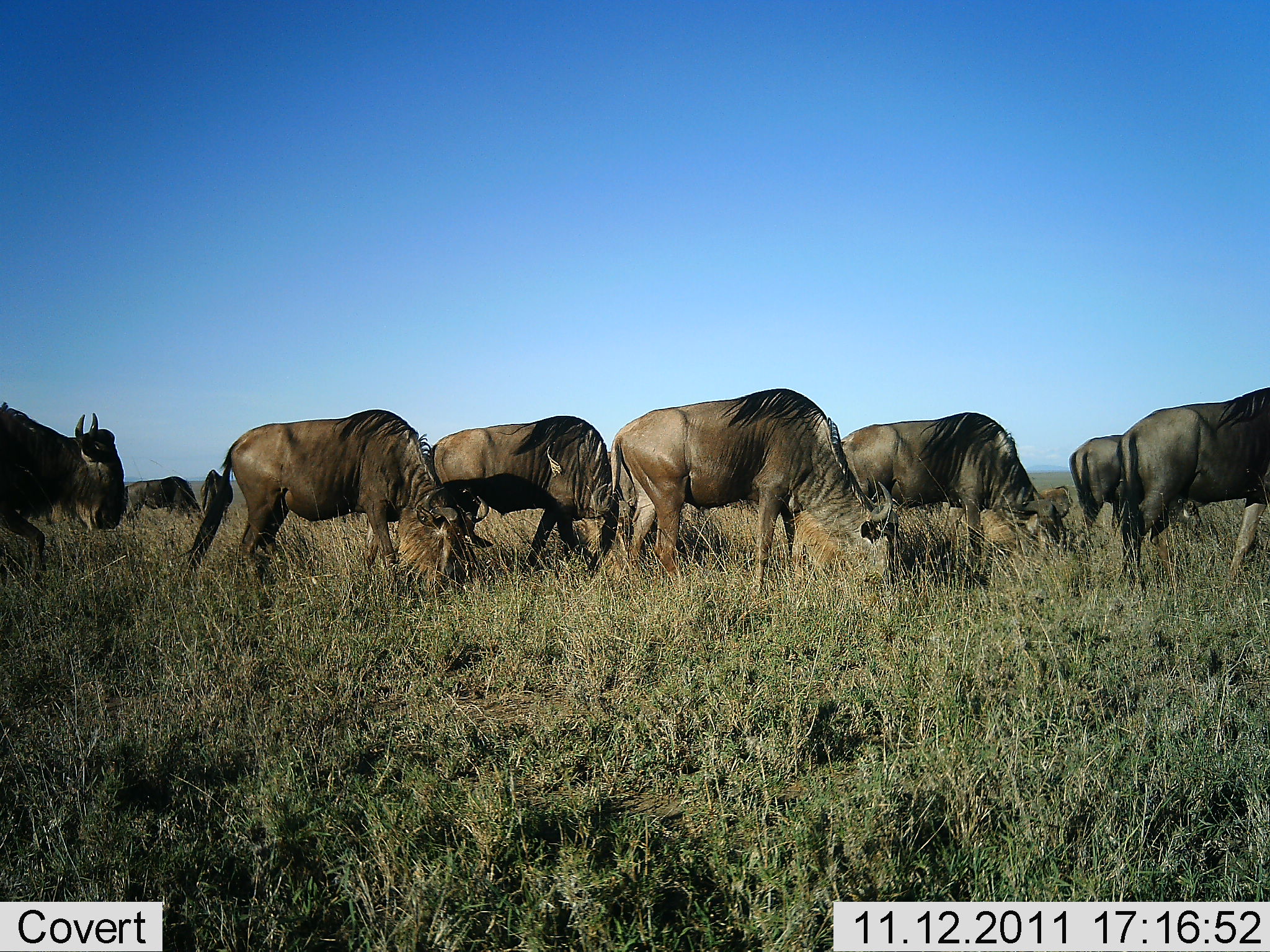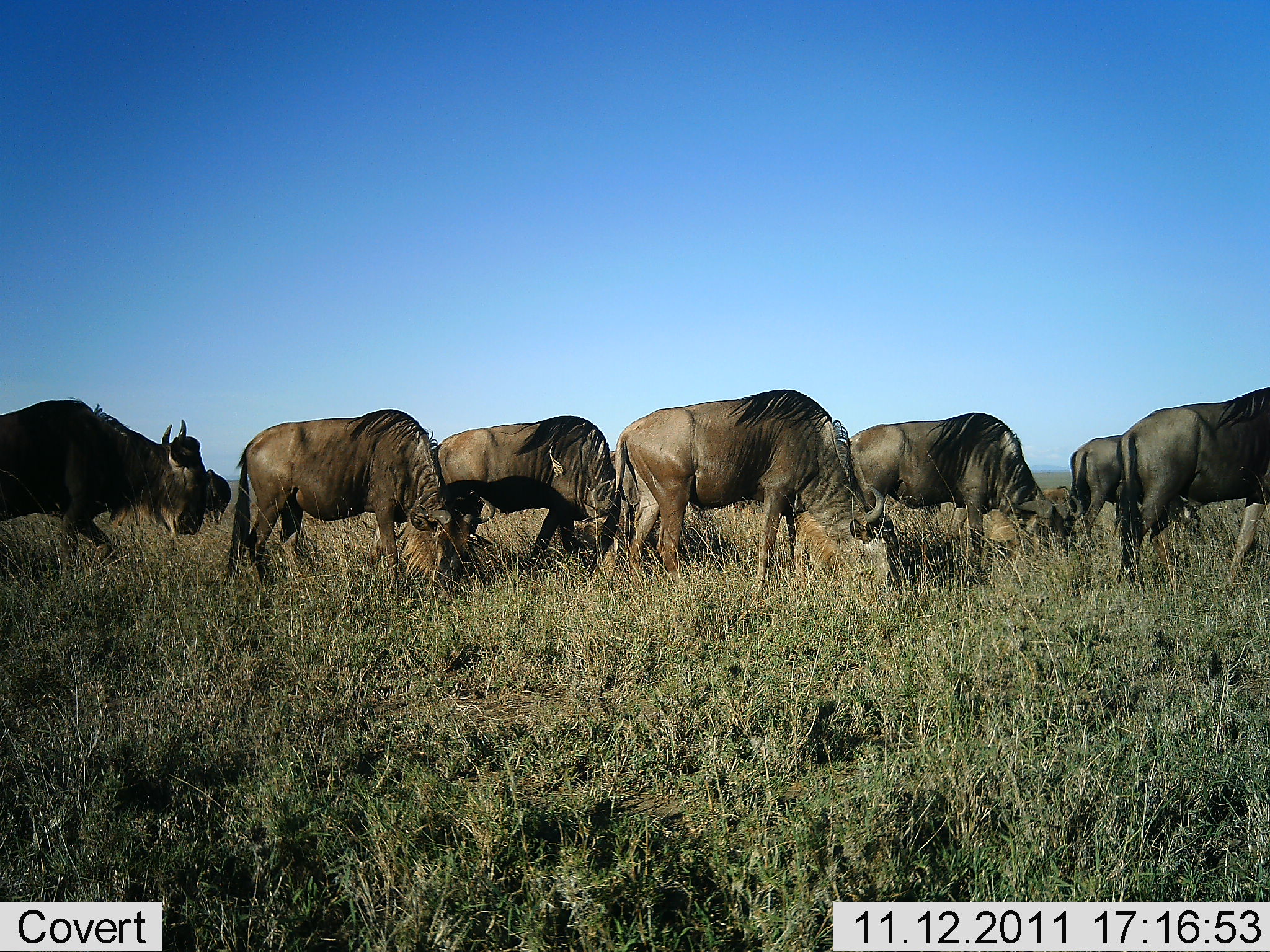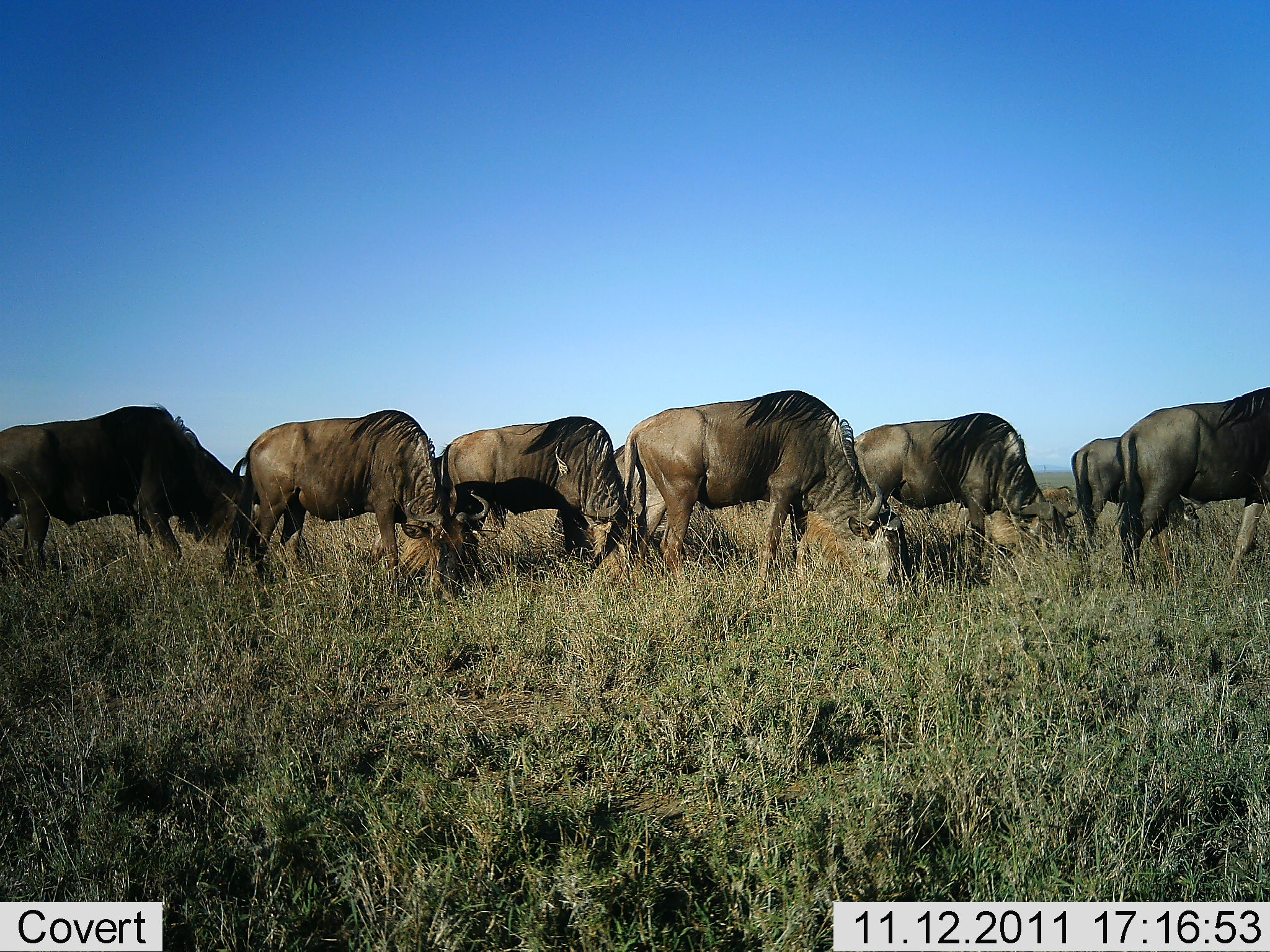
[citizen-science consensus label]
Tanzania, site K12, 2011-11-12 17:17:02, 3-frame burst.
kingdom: Animalia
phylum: Chordata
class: Mammalia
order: Artiodactyla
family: Bovidae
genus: Connochaetes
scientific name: Connochaetes taurinus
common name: blue wildebeest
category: wildebeest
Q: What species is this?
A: Wildebeest (blue wildebeest) (Connochaetes taurinus).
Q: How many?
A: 8.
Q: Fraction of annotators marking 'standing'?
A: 15%.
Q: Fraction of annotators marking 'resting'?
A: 0%.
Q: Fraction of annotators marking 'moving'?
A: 38%.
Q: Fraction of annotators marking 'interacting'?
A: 0%.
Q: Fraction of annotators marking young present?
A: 0%.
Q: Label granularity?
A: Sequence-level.